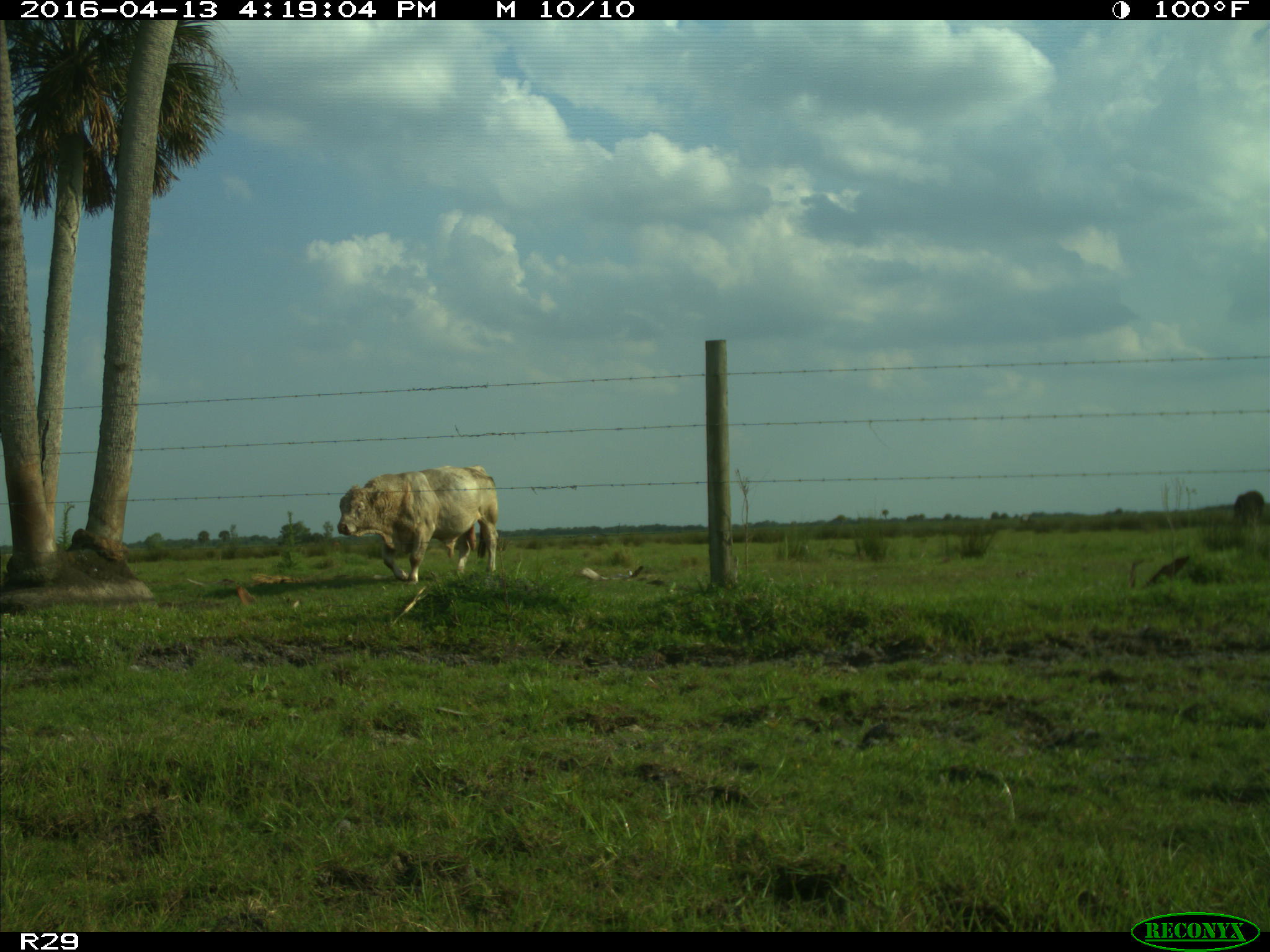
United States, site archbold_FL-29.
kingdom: Animalia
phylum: Chordata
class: Mammalia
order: Artiodactyla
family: Bovidae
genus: Bos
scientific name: Bos taurus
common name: domestic cow